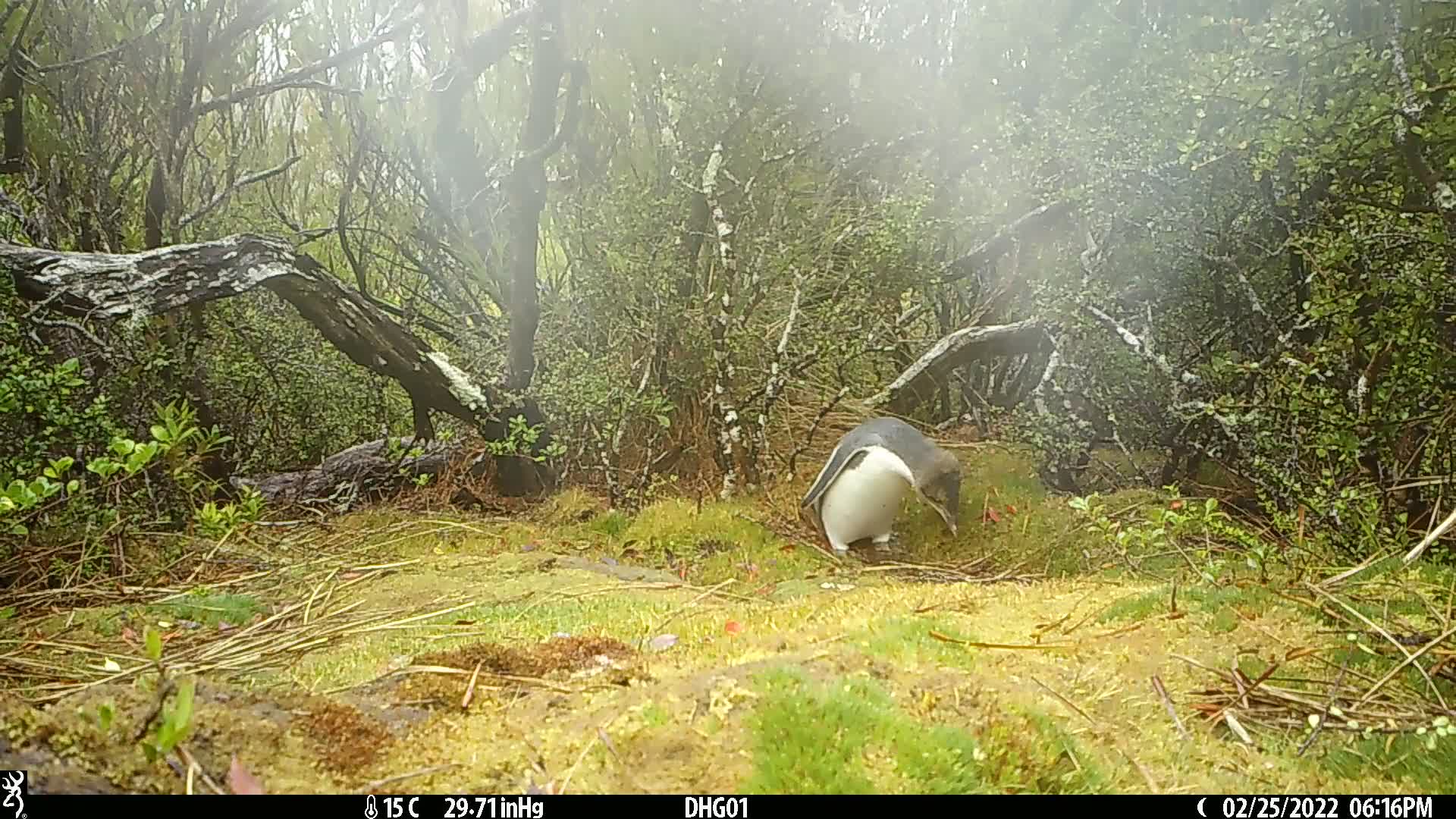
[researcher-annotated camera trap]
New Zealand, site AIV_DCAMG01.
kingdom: Animalia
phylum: Chordata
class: Aves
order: Sphenisciformes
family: Spheniscidae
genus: Megadyptes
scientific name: Megadyptes antipodes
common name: yellow-eyed penguin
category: yellow eyed penguin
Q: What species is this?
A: Yellow eyed penguin (yellow-eyed penguin) (Megadyptes antipodes).